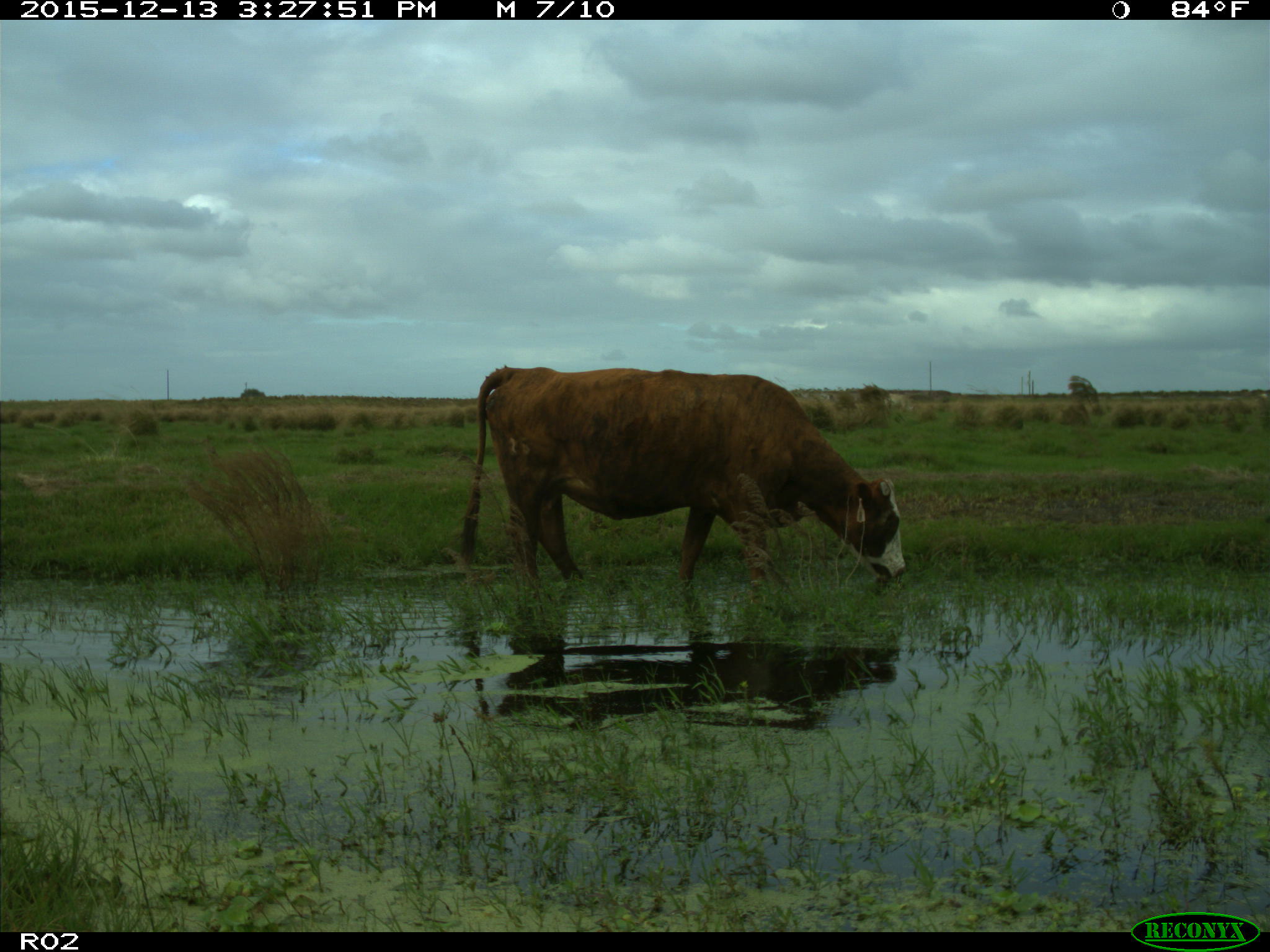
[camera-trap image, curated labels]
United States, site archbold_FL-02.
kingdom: Animalia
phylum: Chordata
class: Mammalia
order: Artiodactyla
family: Bovidae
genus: Bos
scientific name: Bos taurus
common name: domestic cow